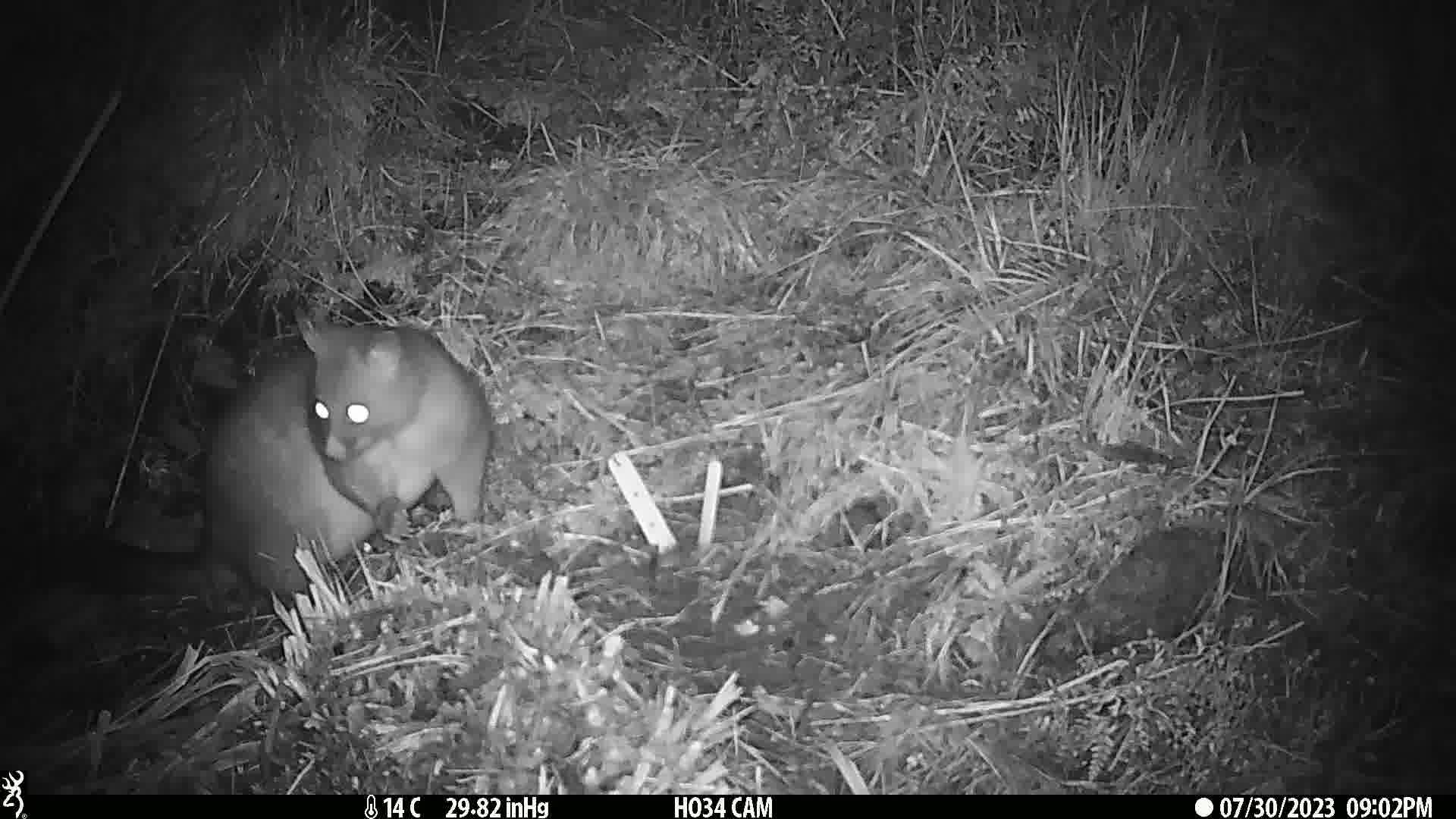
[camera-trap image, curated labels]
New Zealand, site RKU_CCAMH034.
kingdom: Animalia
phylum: Chordata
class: Mammalia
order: Diprotodontia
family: Phalangeridae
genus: Trichosurus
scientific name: Trichosurus vulpecula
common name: common brushtail possum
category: possum